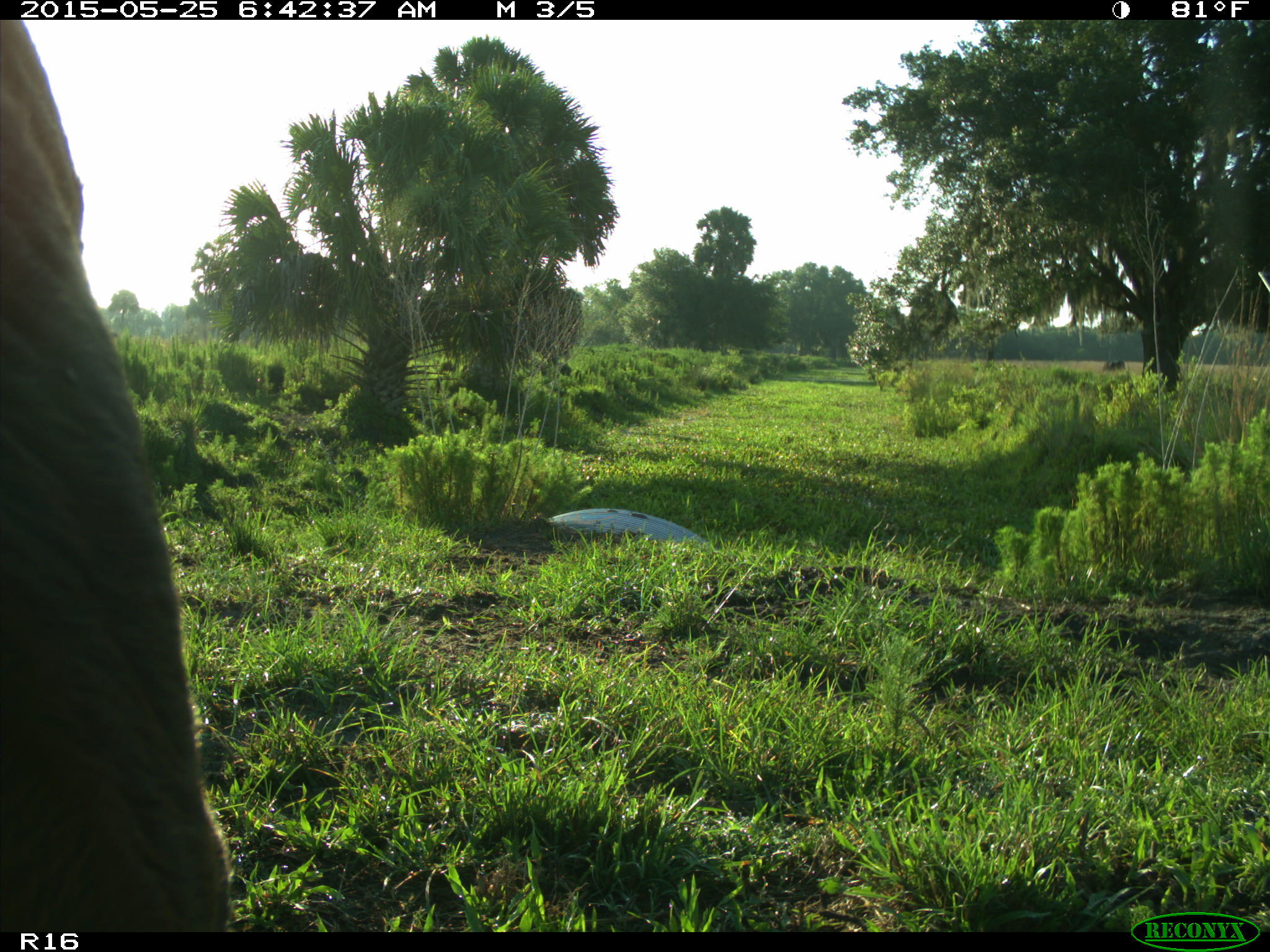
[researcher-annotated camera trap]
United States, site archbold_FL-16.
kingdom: Animalia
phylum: Chordata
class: Mammalia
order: Artiodactyla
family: Bovidae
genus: Bos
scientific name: Bos taurus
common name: domestic cow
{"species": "Bos taurus (domestic cow)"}